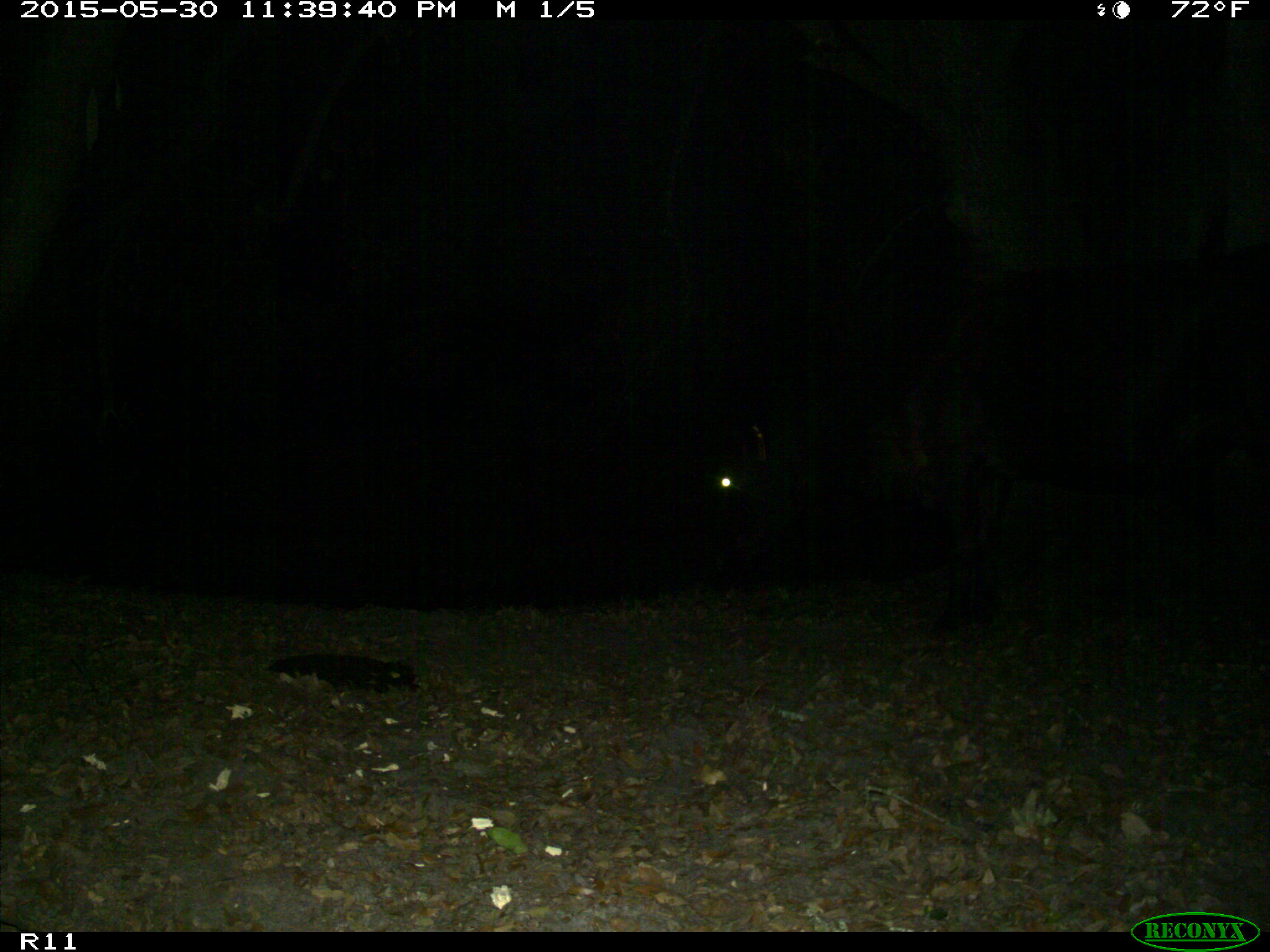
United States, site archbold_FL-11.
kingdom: Animalia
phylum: Chordata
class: Mammalia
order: Artiodactyla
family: Bovidae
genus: Bos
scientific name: Bos taurus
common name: domestic cow